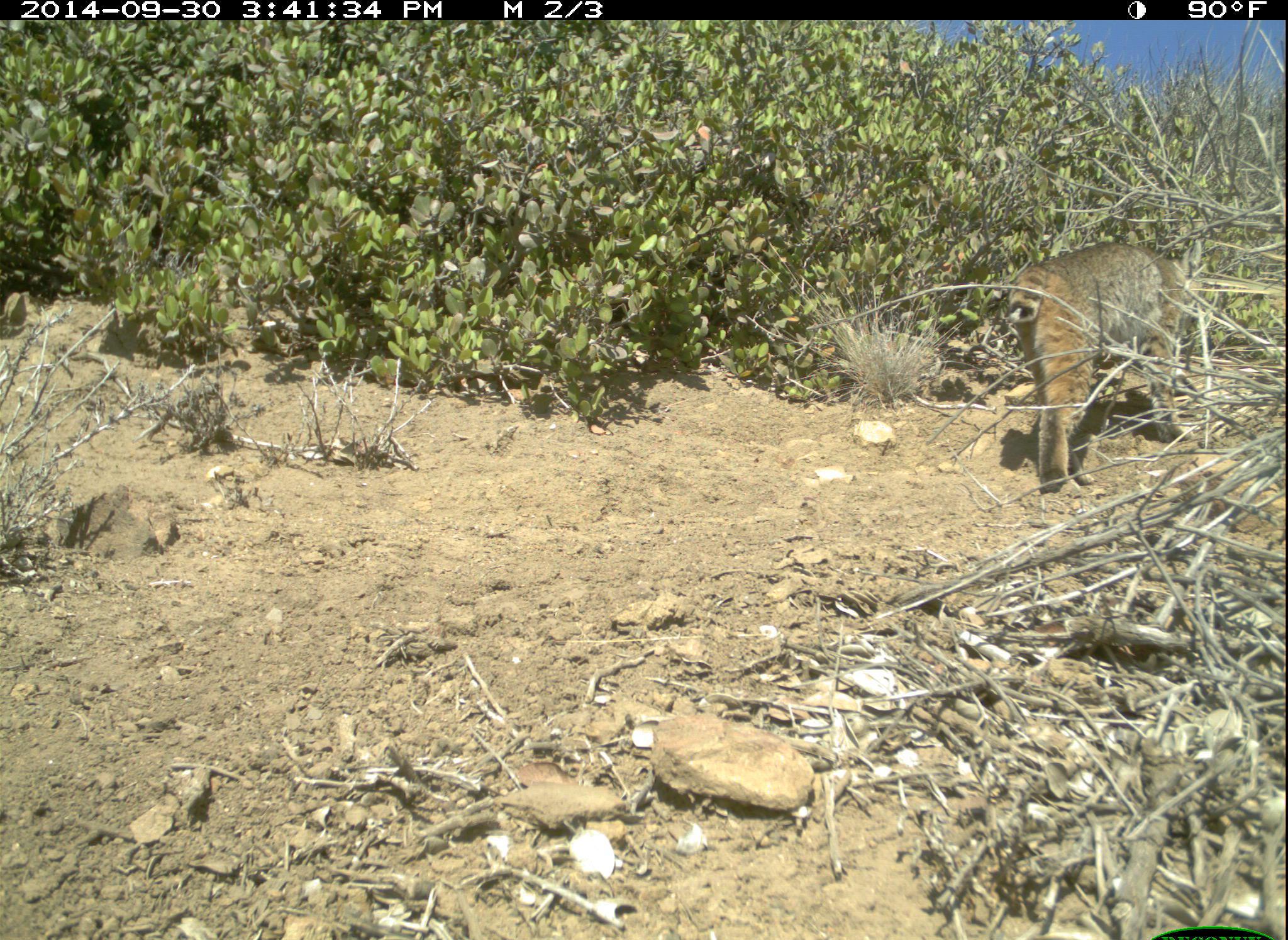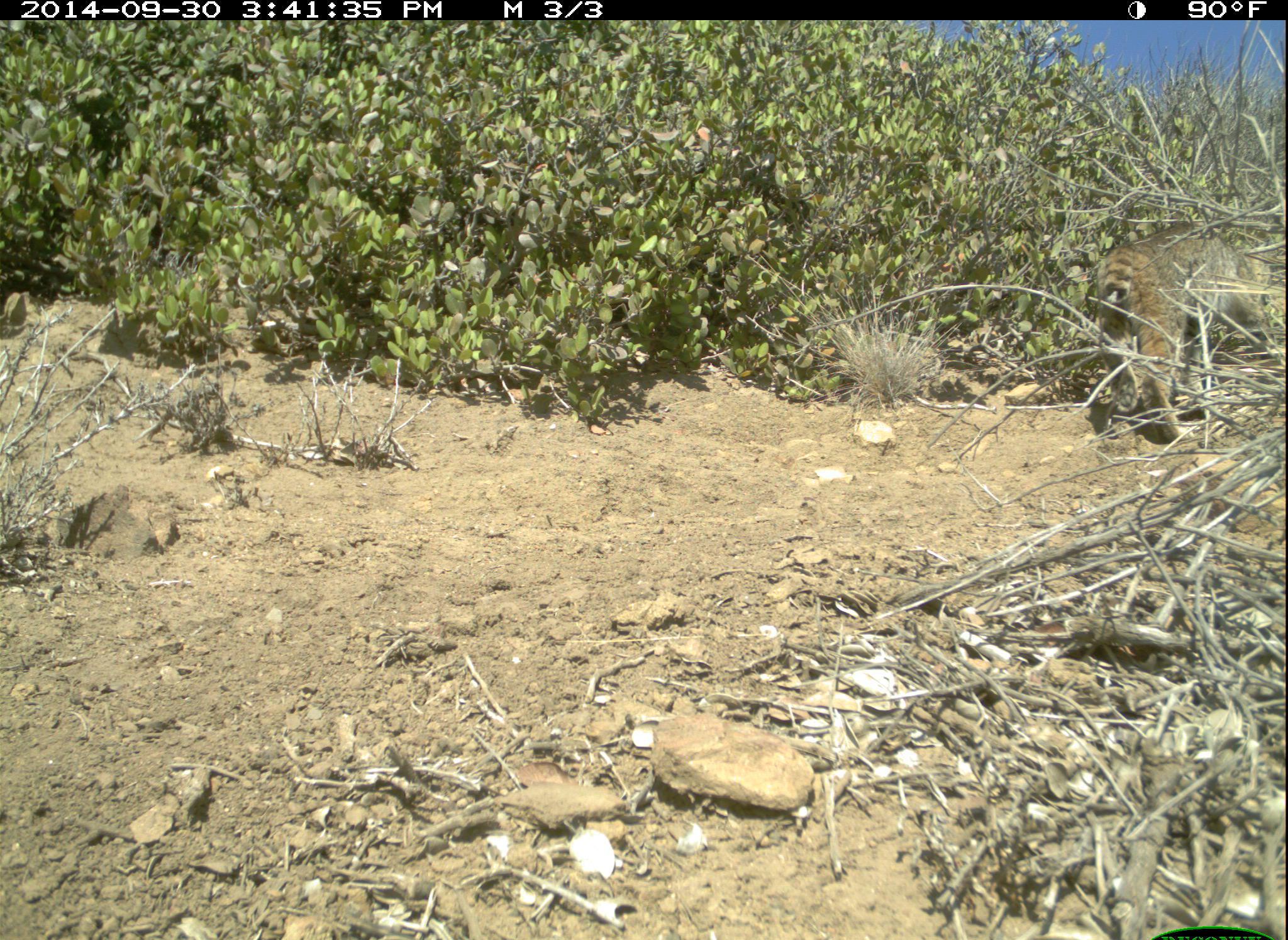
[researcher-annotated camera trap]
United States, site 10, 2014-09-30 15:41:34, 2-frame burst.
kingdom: Animalia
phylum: Chordata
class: Mammalia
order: Carnivora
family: Felidae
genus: Lynx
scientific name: Lynx rufus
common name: bobcat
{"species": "bobcat (Lynx rufus)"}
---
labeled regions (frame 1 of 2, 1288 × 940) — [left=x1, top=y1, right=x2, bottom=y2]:
bobcat: [left=1008, top=239, right=1202, bottom=496]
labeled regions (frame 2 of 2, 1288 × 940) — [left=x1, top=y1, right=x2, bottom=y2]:
bobcat: [left=1087, top=233, right=1275, bottom=442]